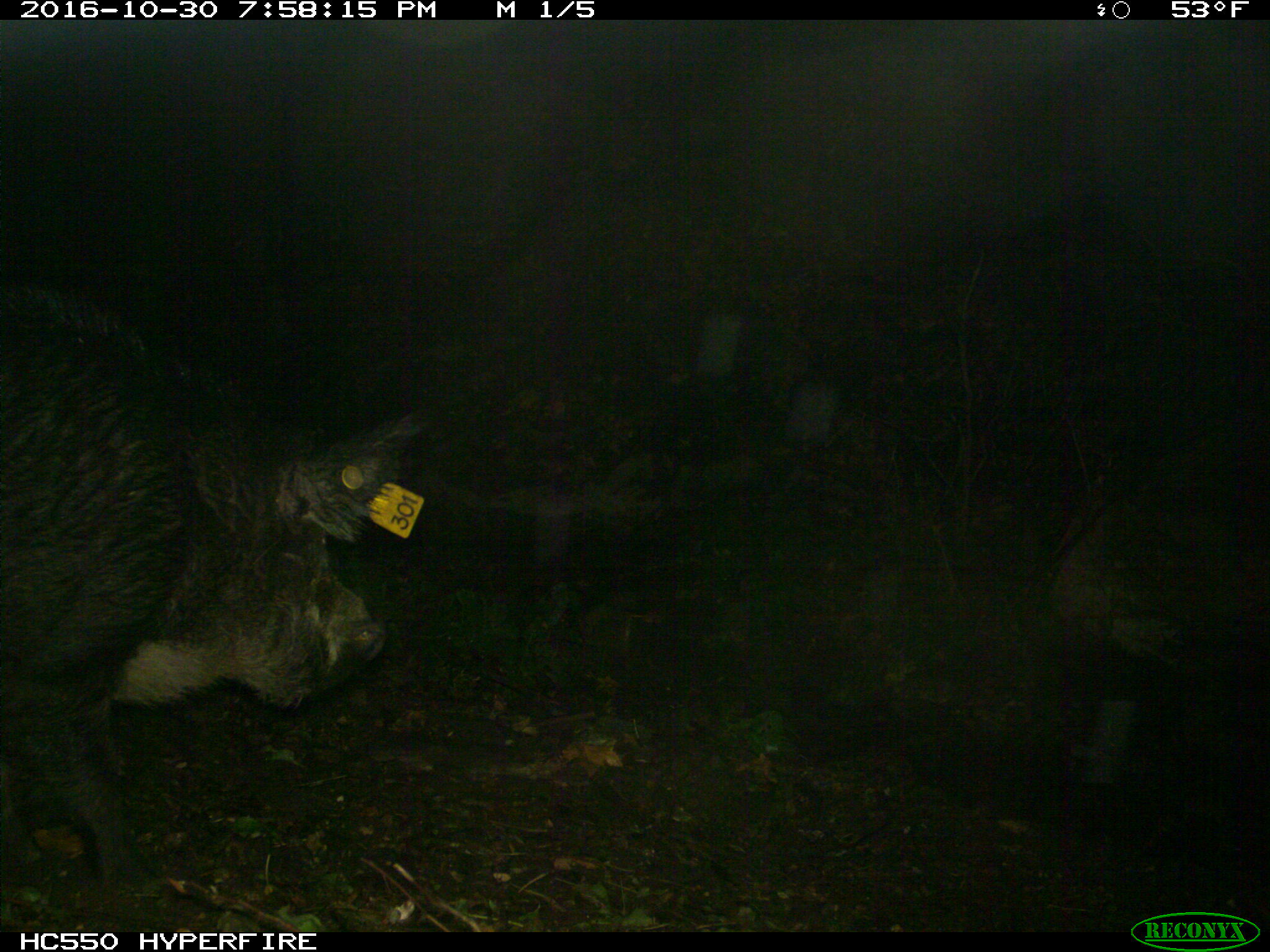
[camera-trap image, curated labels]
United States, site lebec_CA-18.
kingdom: Animalia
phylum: Chordata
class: Mammalia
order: Artiodactyla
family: Suidae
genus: Sus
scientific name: Sus scrofa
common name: wild boar